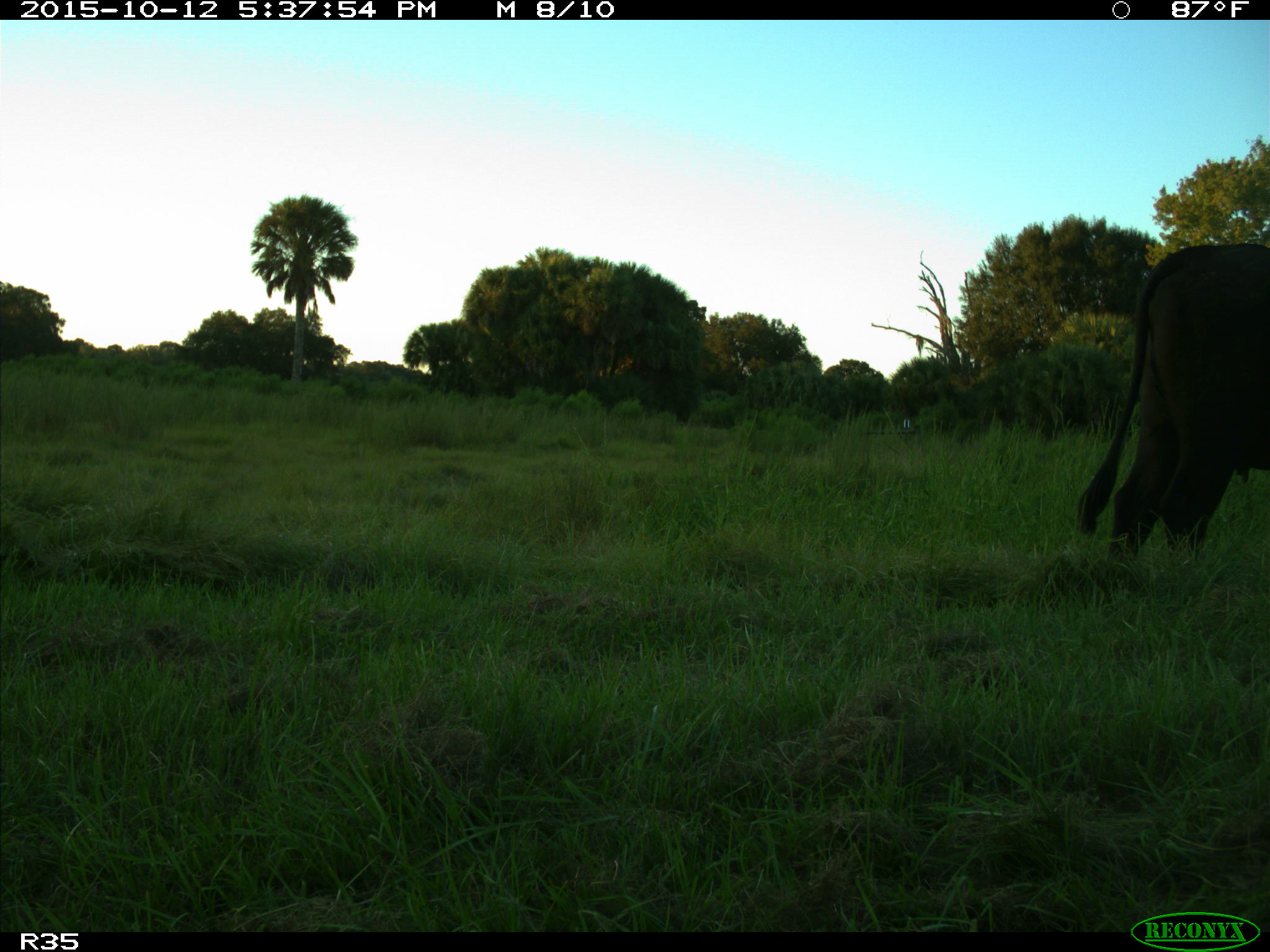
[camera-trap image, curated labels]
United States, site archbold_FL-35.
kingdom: Animalia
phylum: Chordata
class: Mammalia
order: Artiodactyla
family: Bovidae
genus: Bos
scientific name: Bos taurus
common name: domestic cow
Bos taurus (domestic cow).